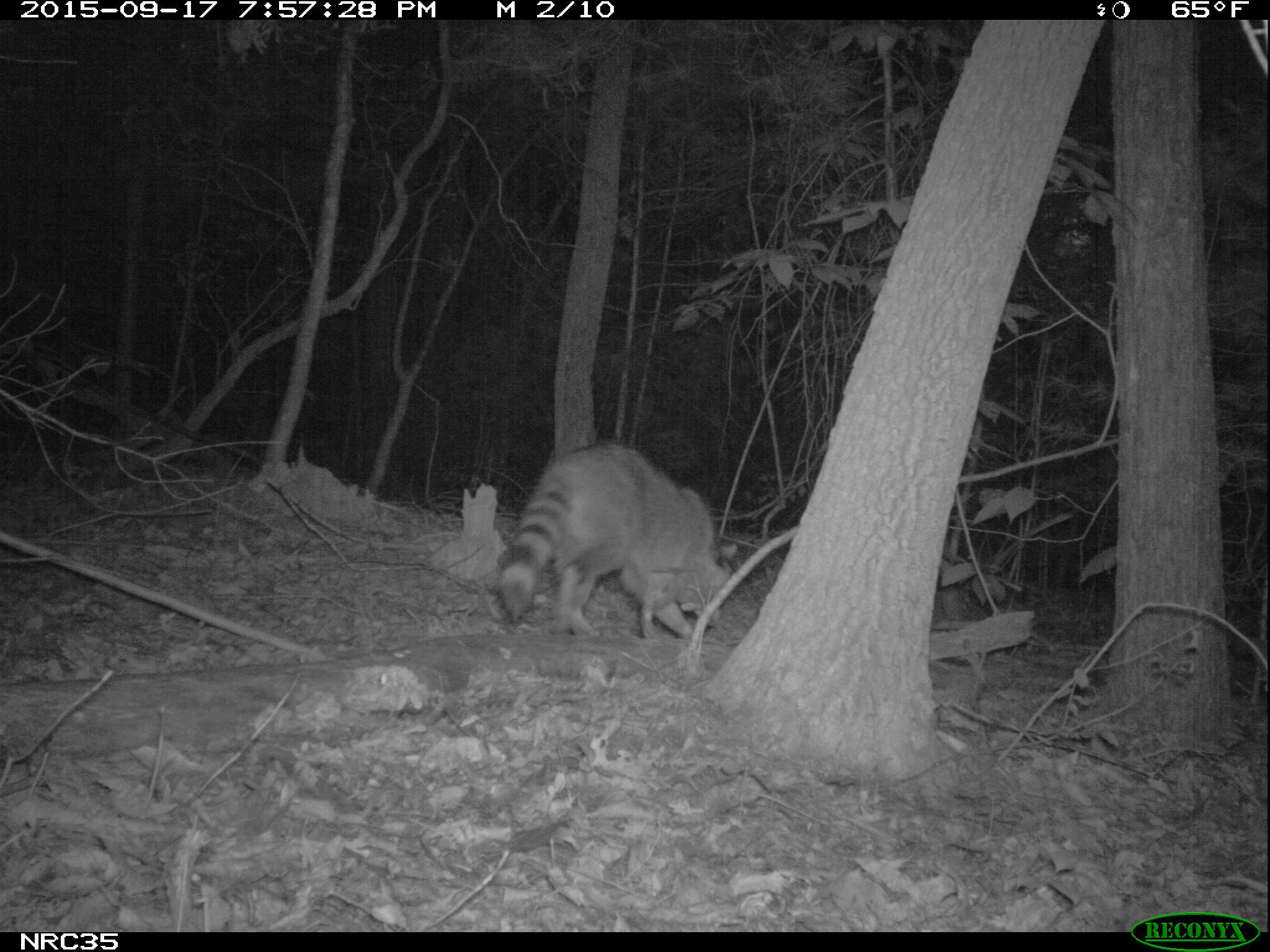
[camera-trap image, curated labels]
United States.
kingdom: Animalia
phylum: Chordata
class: Mammalia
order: Carnivora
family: Procyonidae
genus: Procyon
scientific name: Procyon lotor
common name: northern raccoon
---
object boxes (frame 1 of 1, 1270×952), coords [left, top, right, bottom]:
Northern Raccoon: [489, 444, 739, 656]